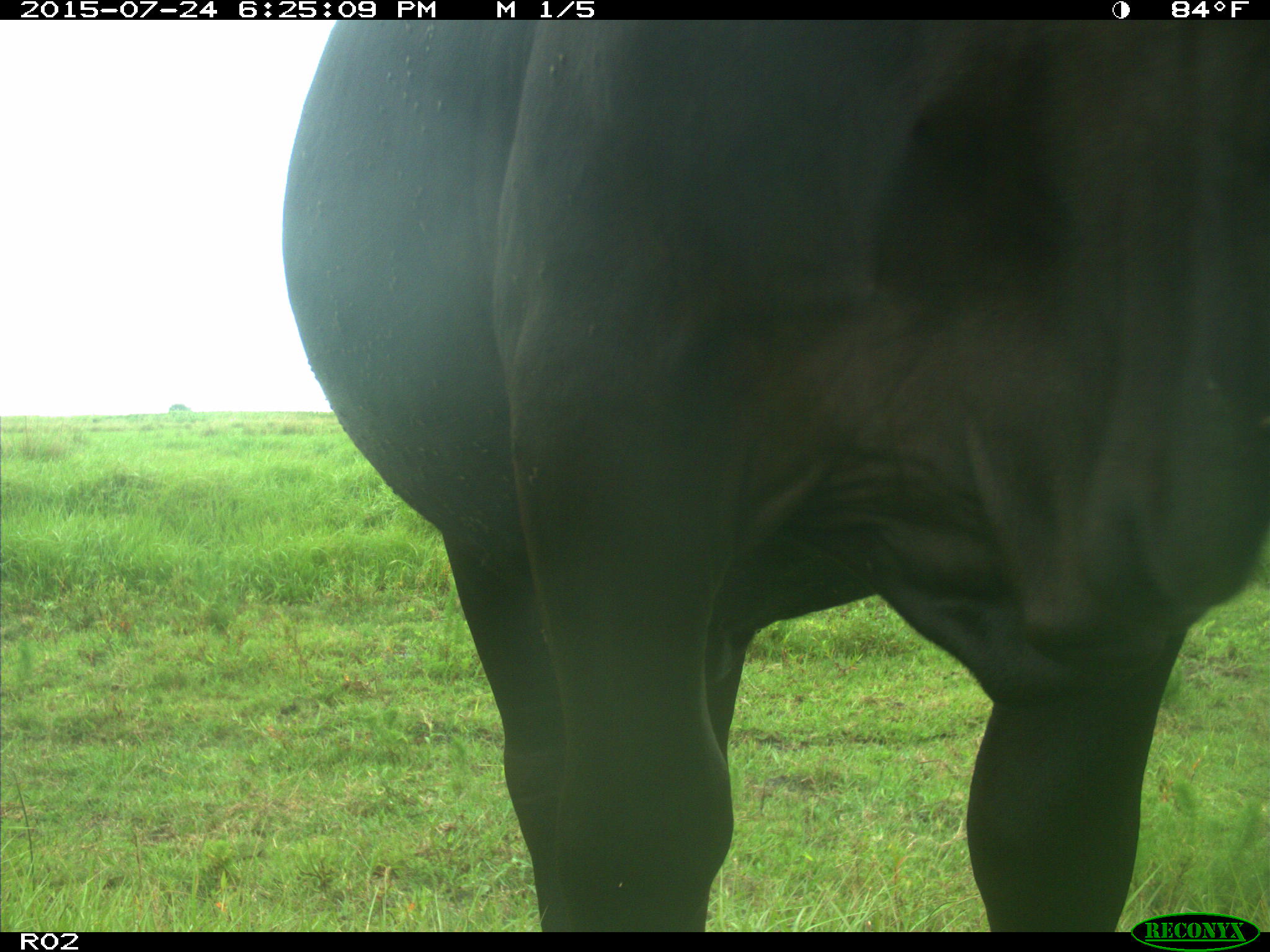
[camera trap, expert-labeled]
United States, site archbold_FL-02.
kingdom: Animalia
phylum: Chordata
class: Mammalia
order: Artiodactyla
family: Bovidae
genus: Bos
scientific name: Bos taurus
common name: domestic cow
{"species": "Bos taurus (domestic cow)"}